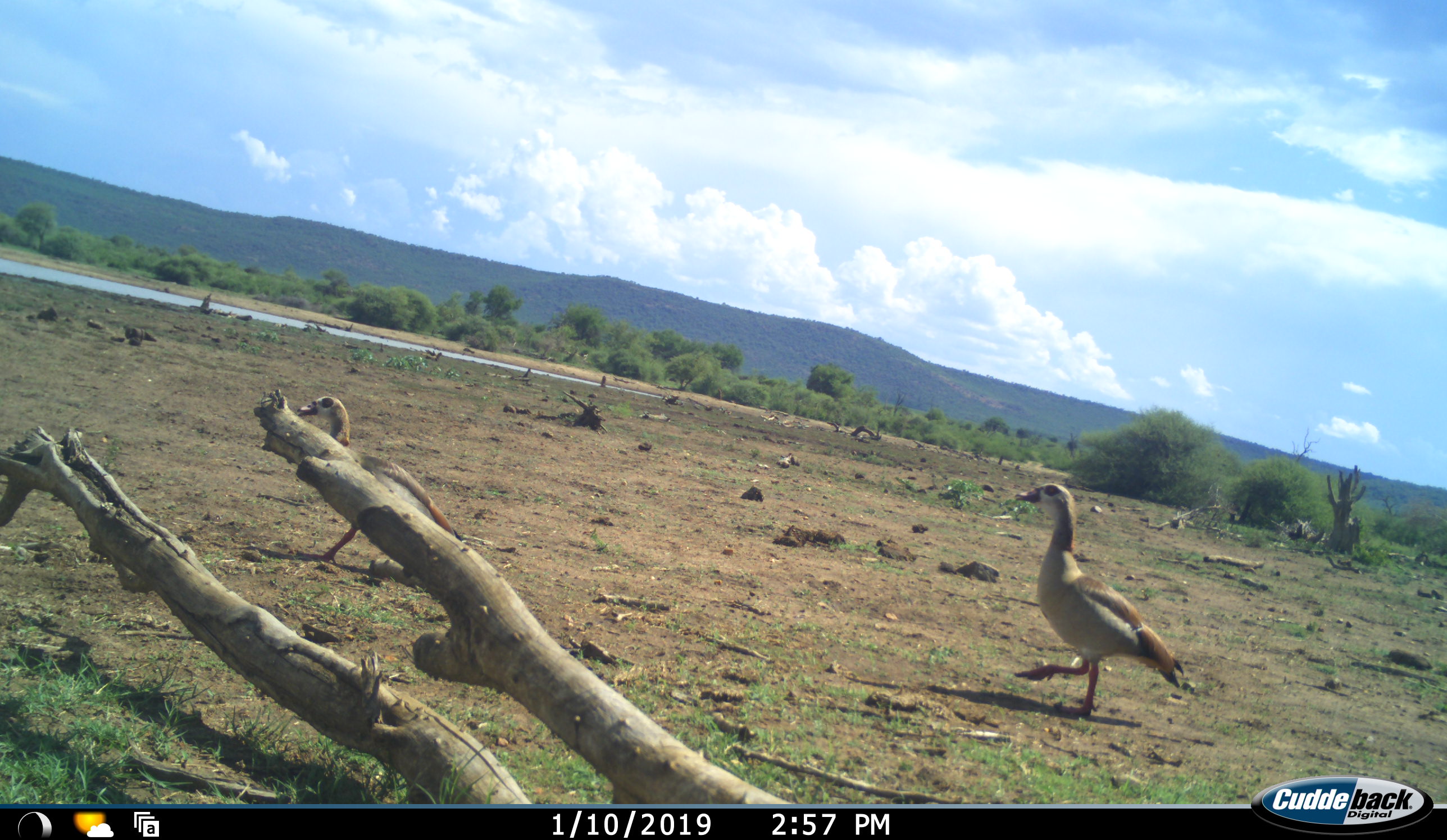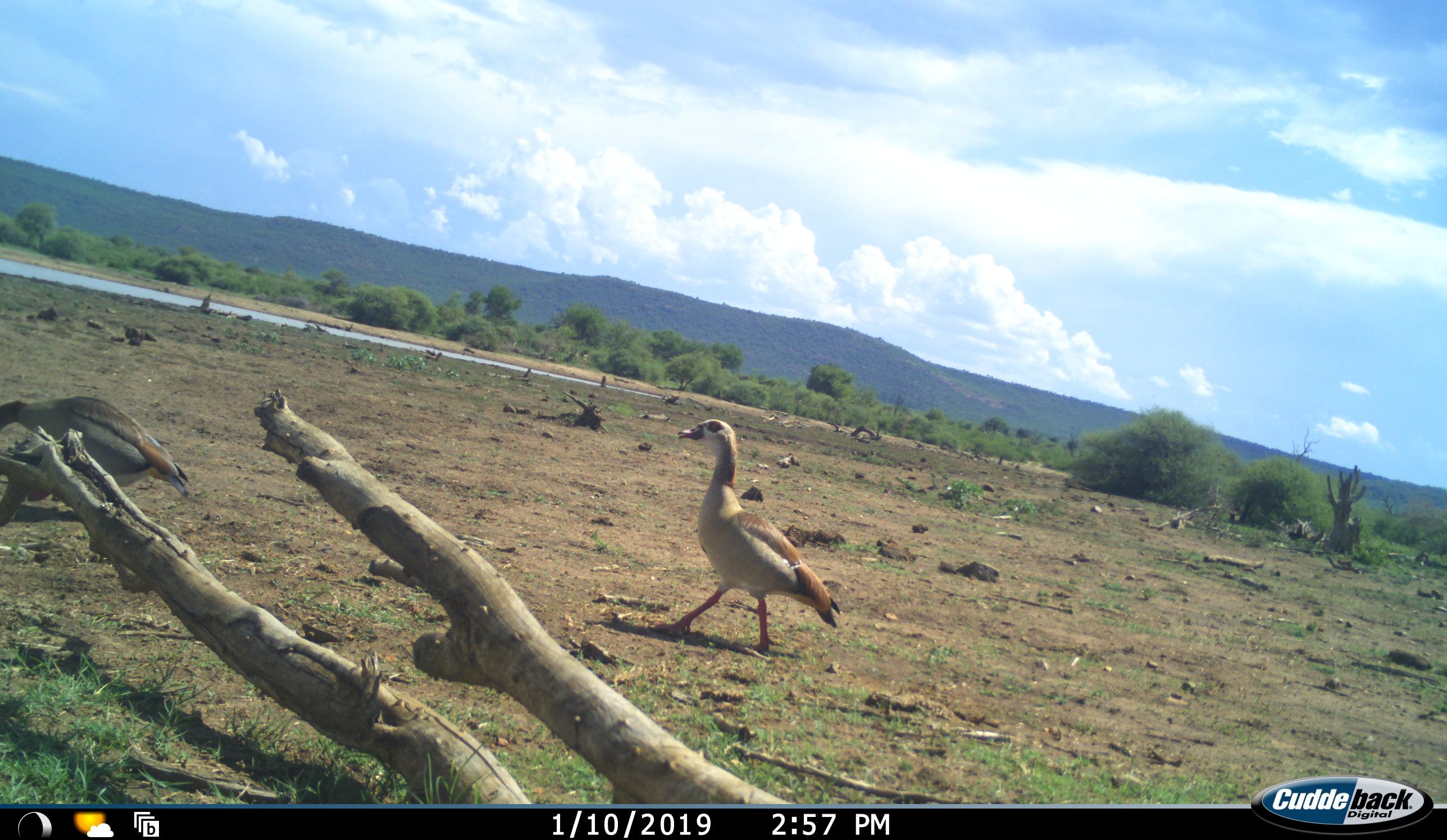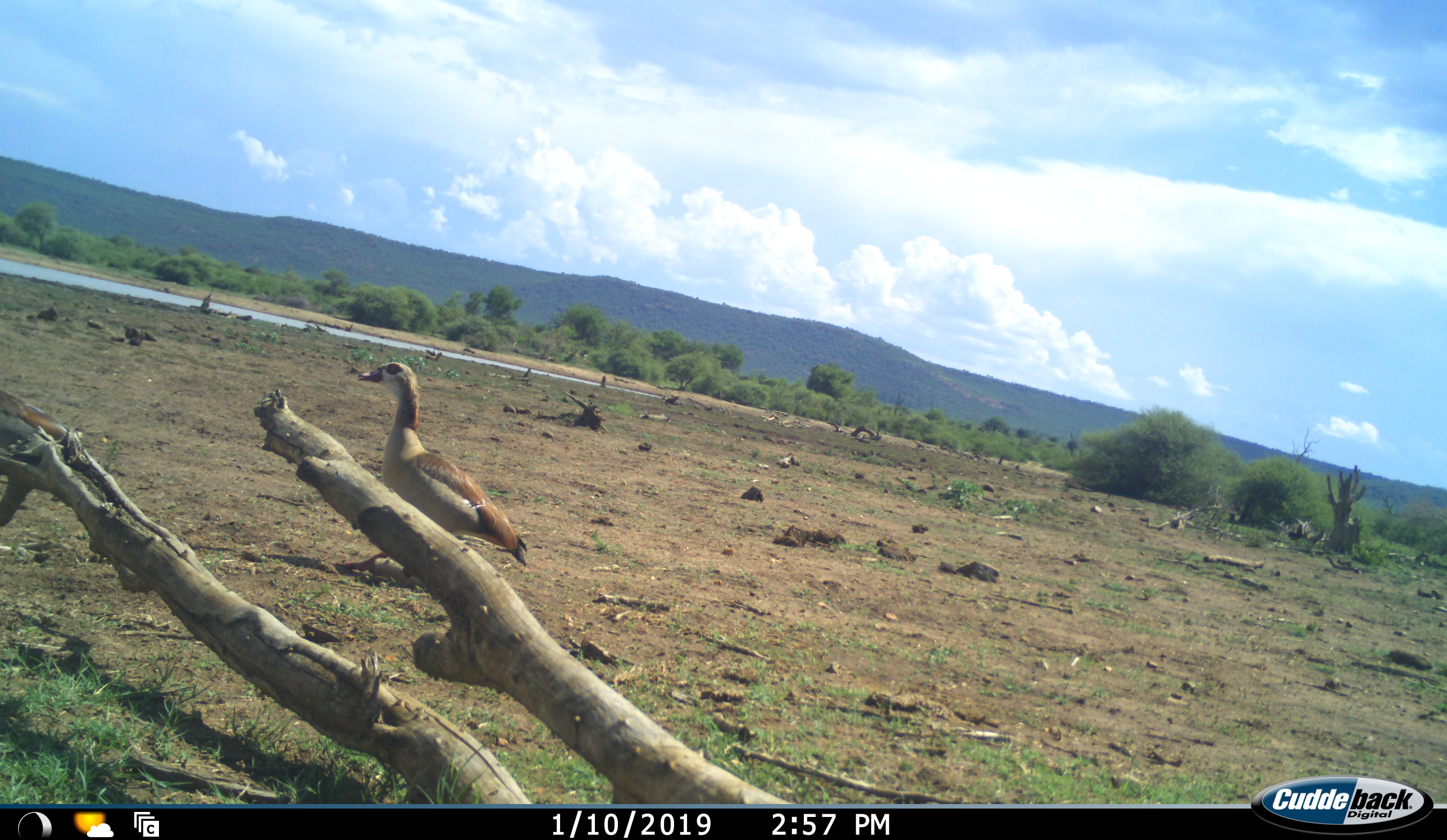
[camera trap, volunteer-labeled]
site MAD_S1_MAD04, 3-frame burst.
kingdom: Animalia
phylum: Chordata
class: Aves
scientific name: Aves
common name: bird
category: birdother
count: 2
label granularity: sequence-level